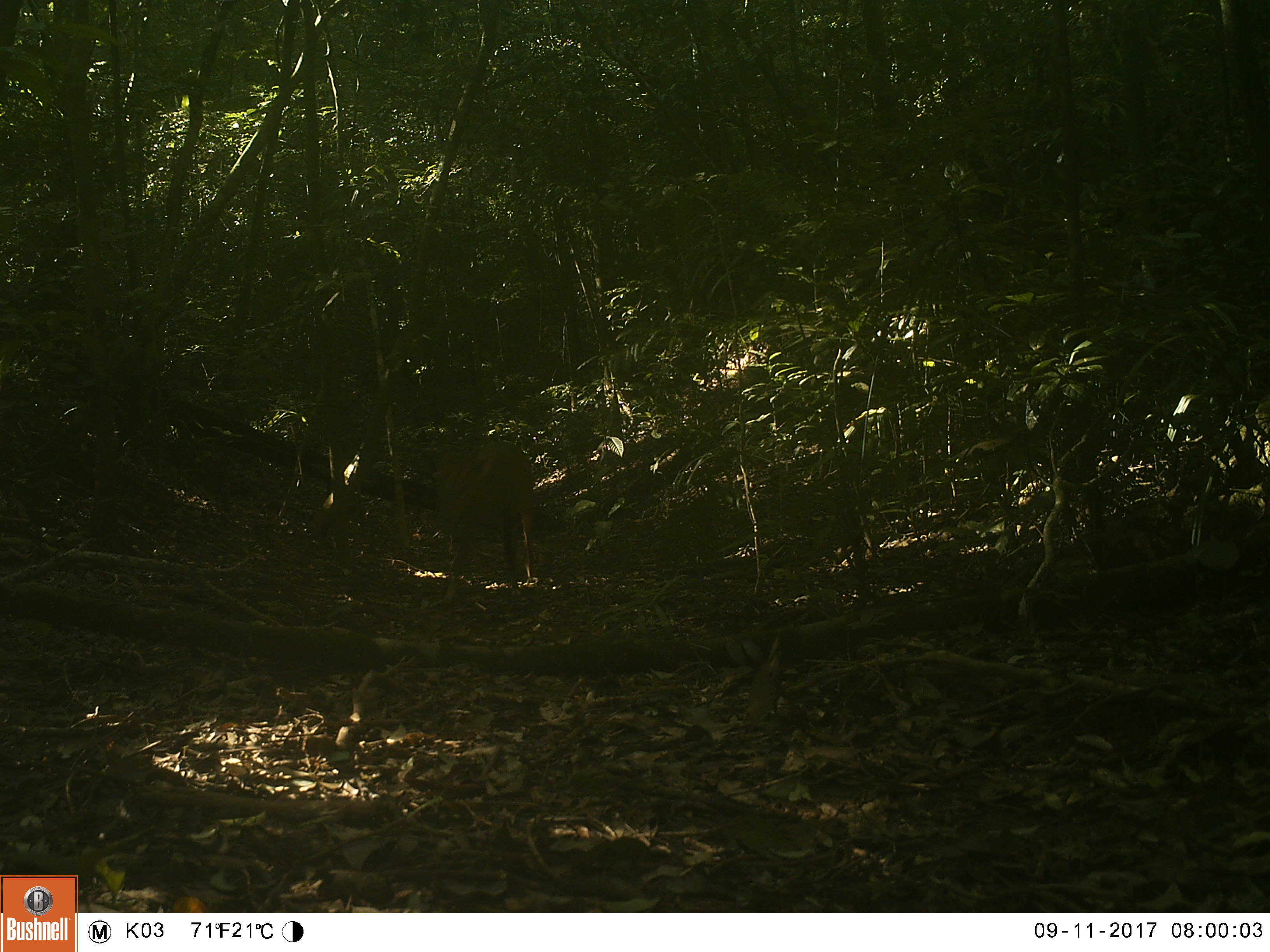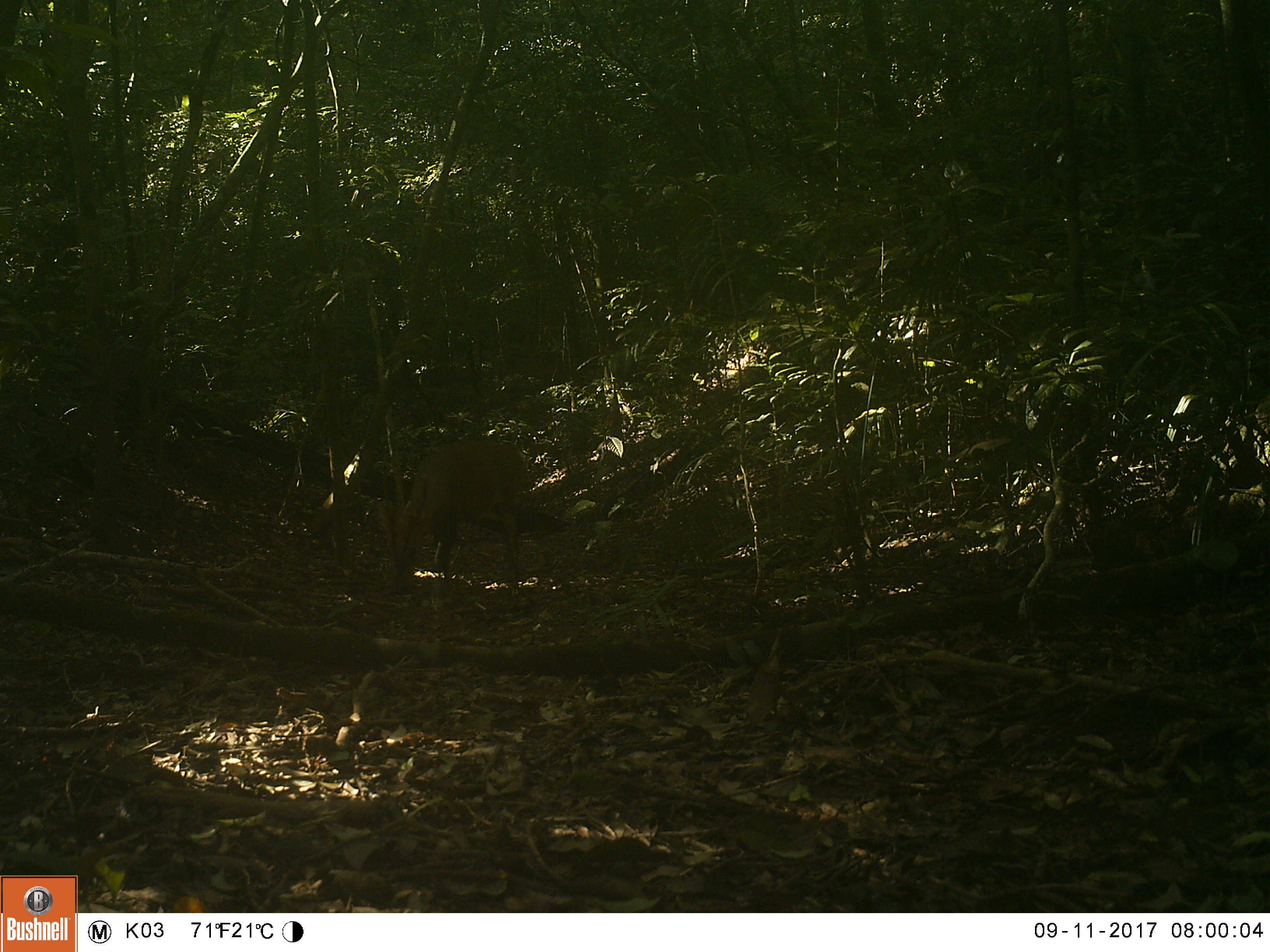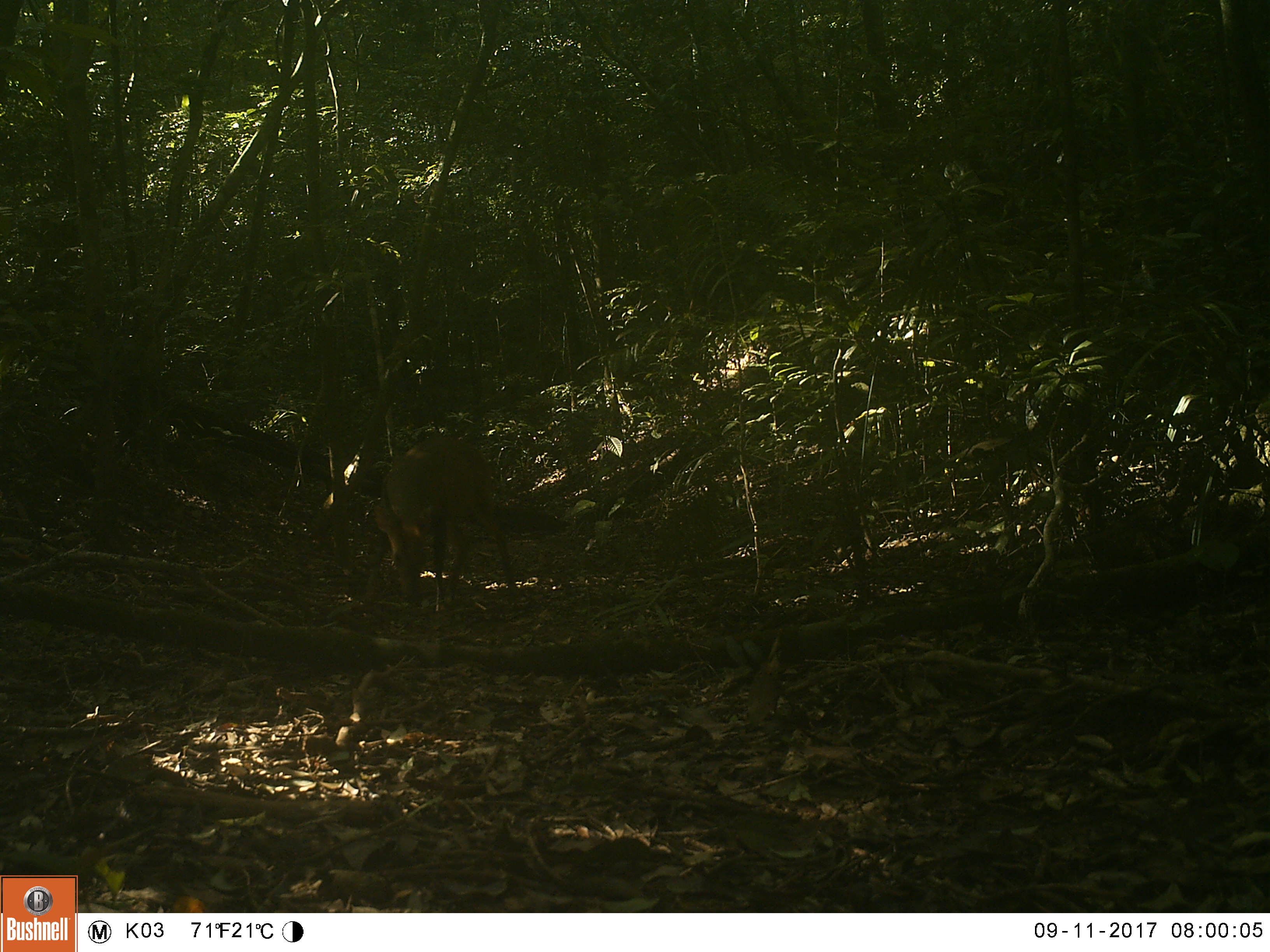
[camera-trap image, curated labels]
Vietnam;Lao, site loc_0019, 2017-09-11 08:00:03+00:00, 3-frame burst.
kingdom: Animalia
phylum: Chordata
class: Mammalia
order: Artiodactyla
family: Cervidae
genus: Muntiacus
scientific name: Muntiacus vuquangensis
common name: large-antlered muntjac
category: large antlered muntjac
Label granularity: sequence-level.